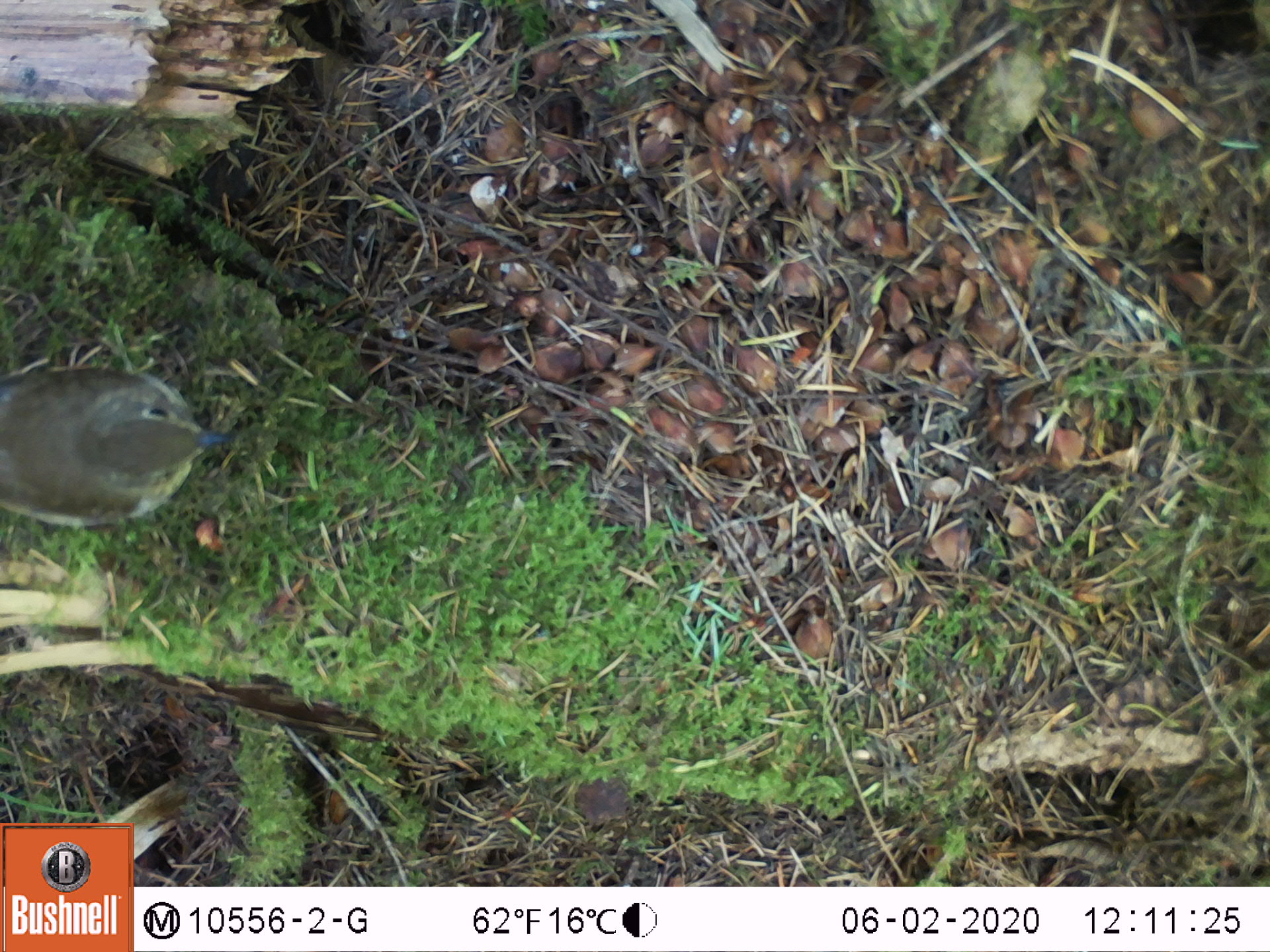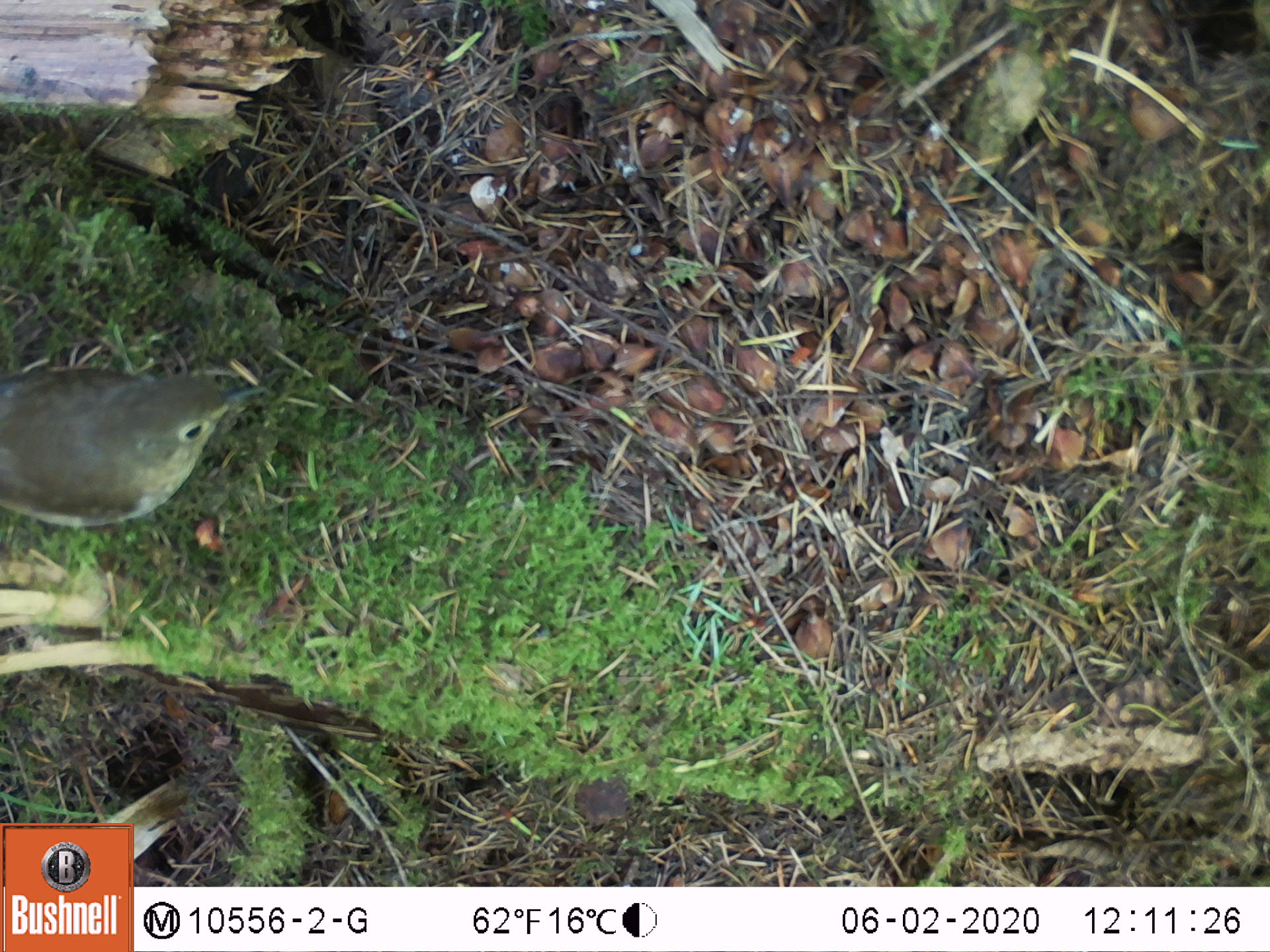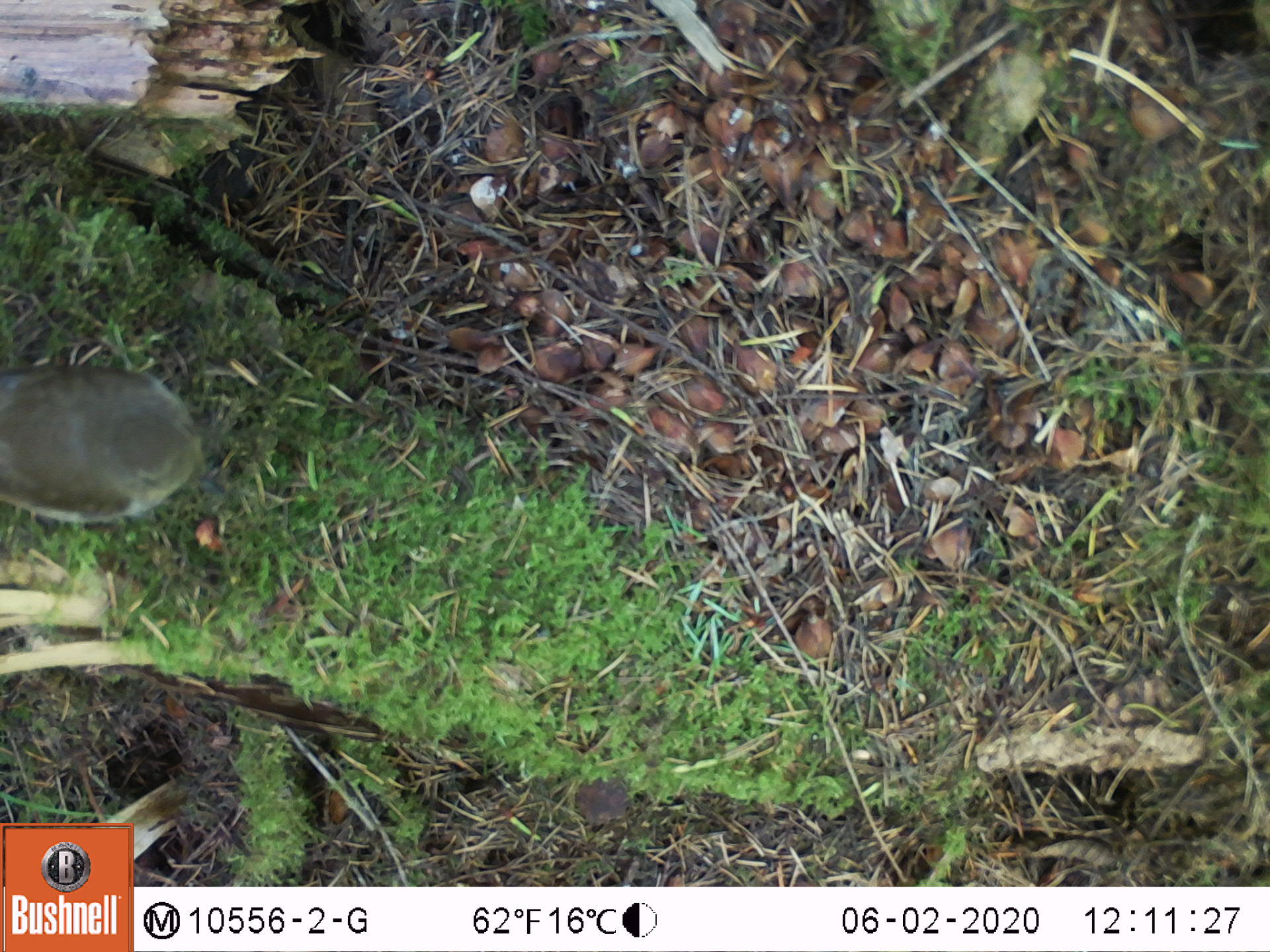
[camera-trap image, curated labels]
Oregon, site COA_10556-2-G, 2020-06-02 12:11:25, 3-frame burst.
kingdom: Animalia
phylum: Chordata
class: Aves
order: Passeriformes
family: Turdidae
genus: Catharus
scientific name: Catharus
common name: brown thrushes and nightingale-thrushes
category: catharus species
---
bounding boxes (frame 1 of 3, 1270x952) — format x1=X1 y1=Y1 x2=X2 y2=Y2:
catharus species: x1=0 y1=362 x2=228 y2=521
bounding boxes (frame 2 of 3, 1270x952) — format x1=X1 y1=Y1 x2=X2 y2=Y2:
catharus species: x1=1 y1=361 x2=263 y2=530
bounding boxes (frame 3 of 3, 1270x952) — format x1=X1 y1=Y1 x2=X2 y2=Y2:
catharus species: x1=0 y1=361 x2=217 y2=522